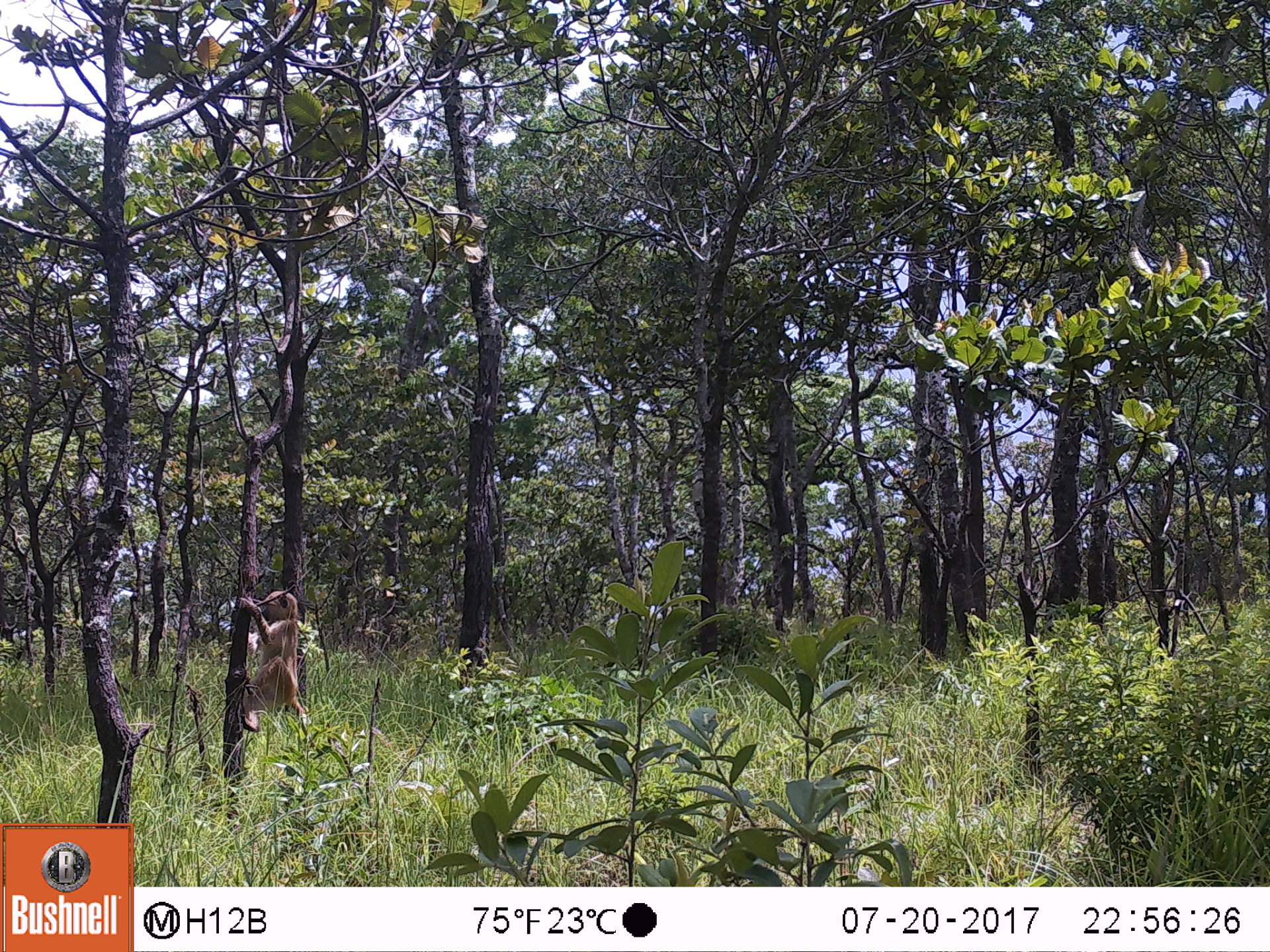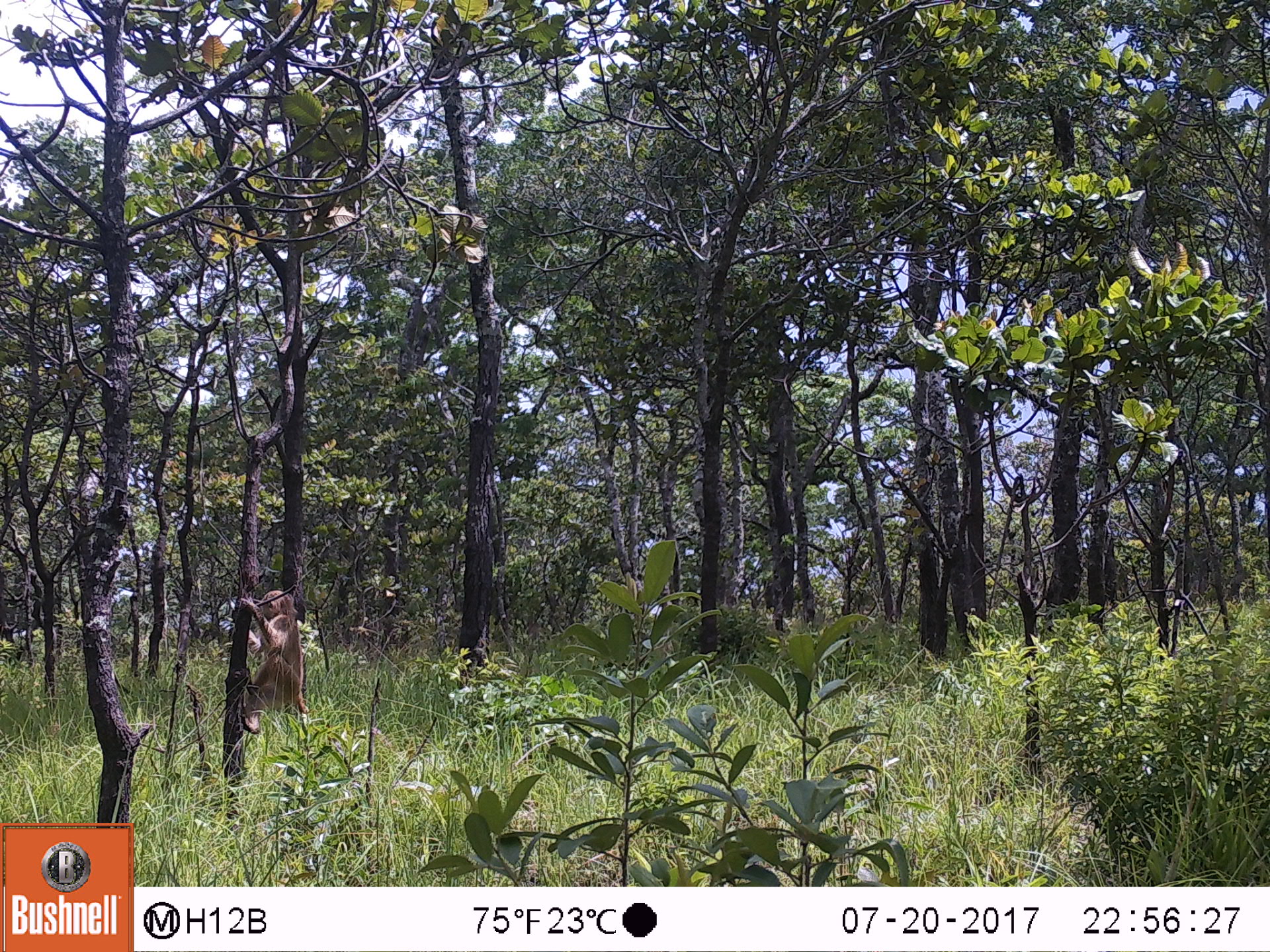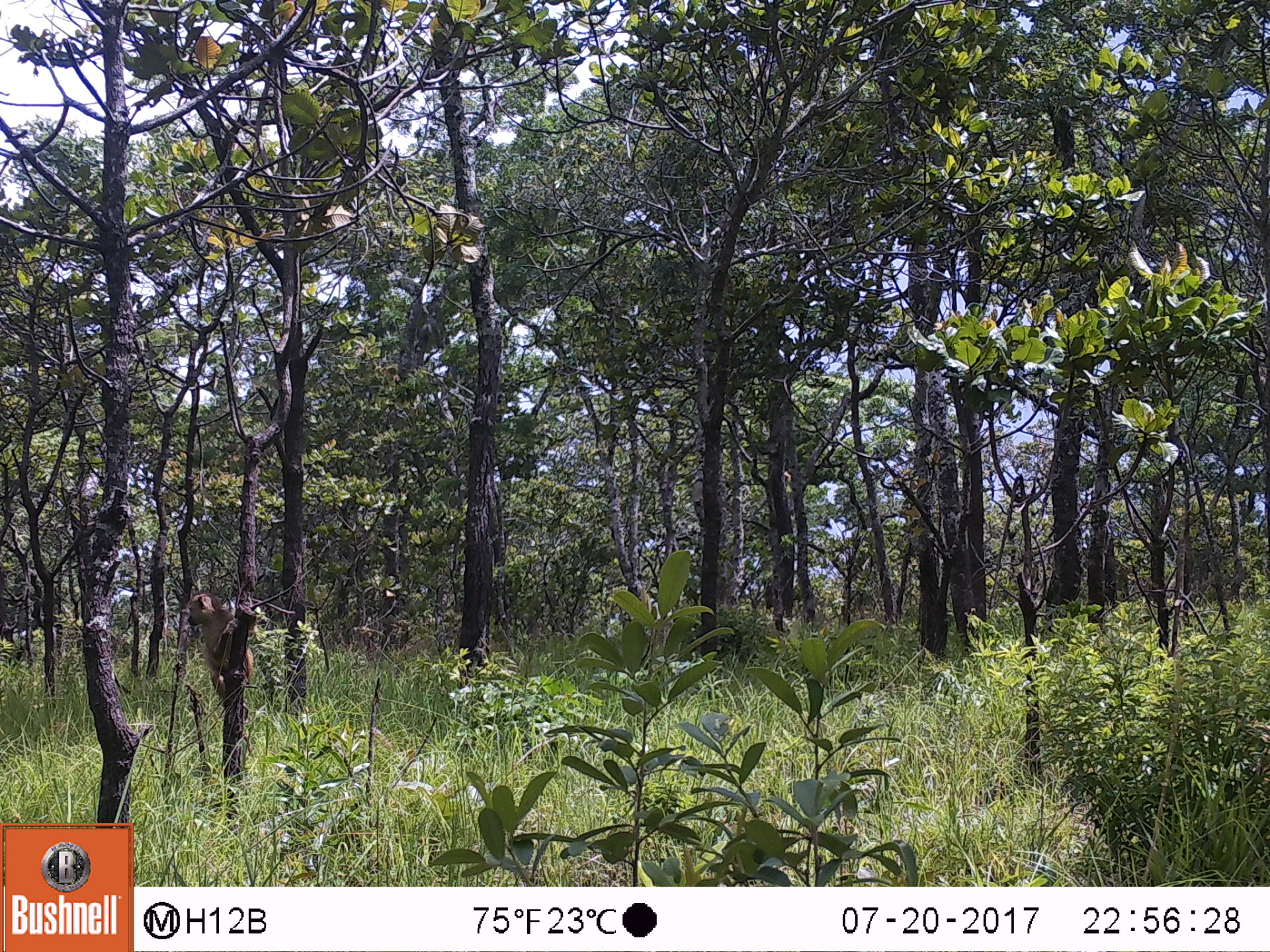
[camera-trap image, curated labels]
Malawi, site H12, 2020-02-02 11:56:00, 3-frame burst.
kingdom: Animalia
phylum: Chordata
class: Mammalia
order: Primates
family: Cercopithecidae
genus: Papio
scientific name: Papio cynocephalus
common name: yellow baboon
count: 1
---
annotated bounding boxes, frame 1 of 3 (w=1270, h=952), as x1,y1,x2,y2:
yellow baboon: 238,577,319,752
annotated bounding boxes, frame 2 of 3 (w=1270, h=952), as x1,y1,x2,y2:
yellow baboon: 231,582,308,737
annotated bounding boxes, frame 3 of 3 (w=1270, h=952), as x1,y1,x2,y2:
yellow baboon: 180,590,249,698